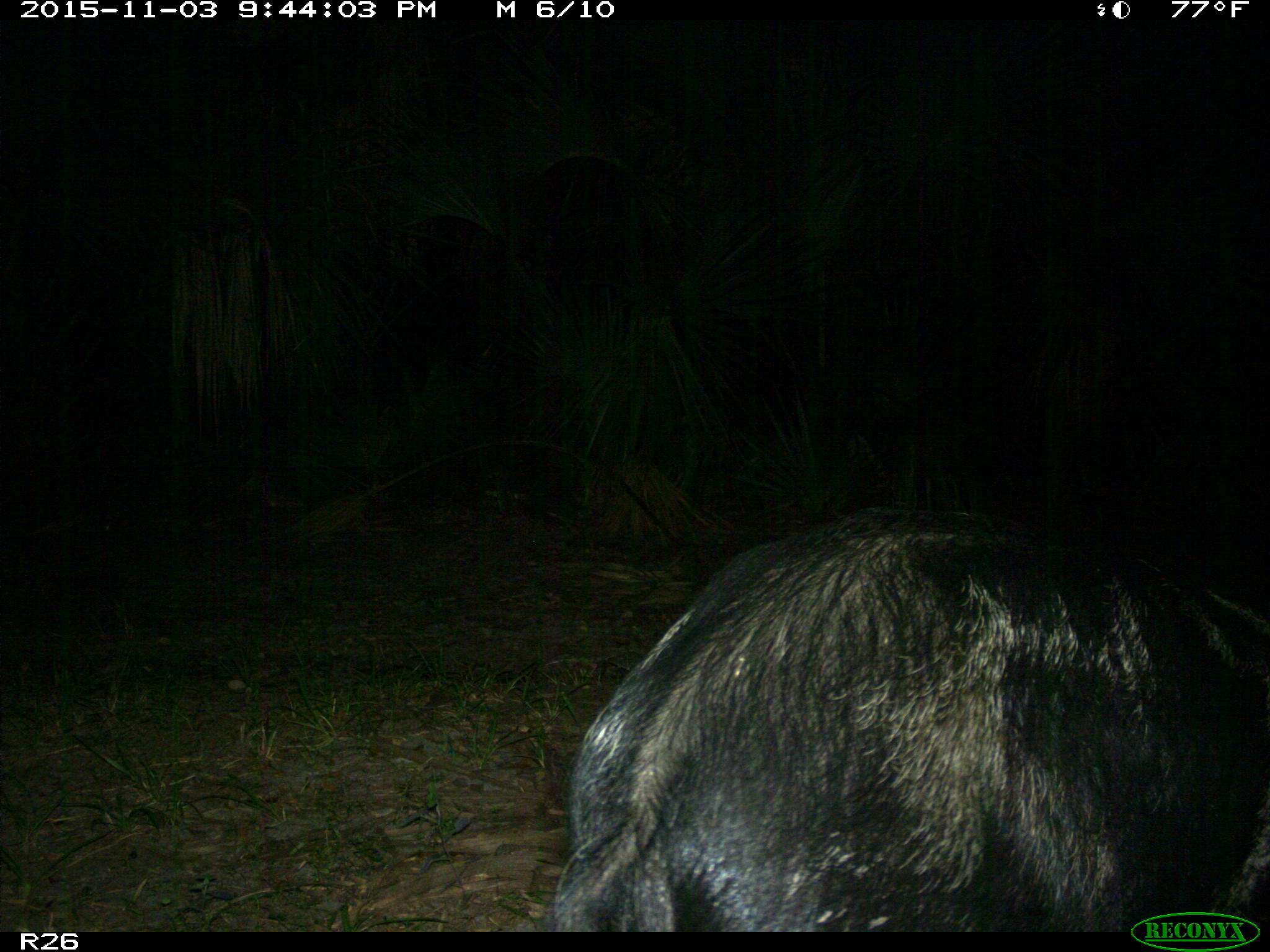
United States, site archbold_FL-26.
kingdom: Animalia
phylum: Chordata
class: Mammalia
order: Artiodactyla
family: Suidae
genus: Sus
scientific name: Sus scrofa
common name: wild boar